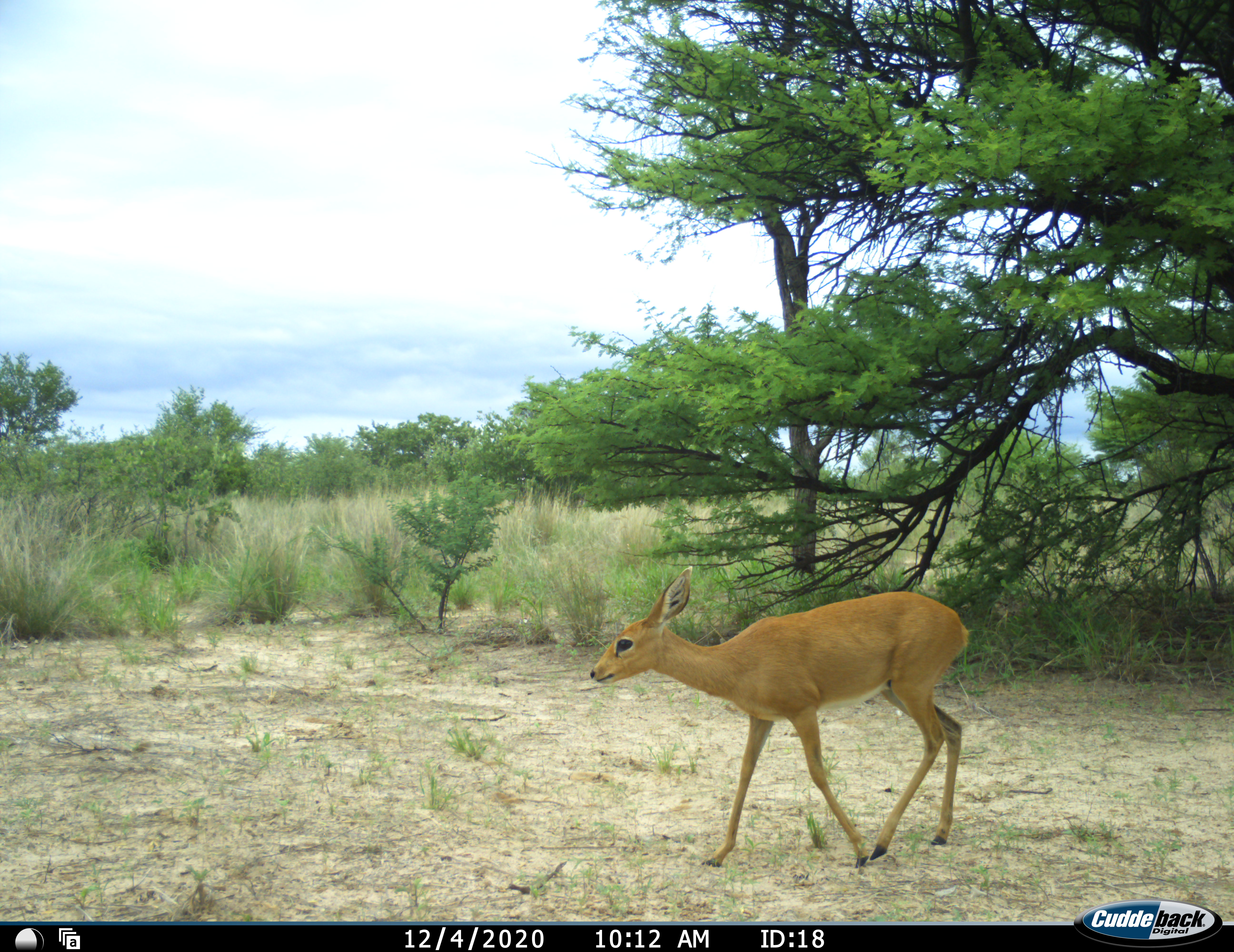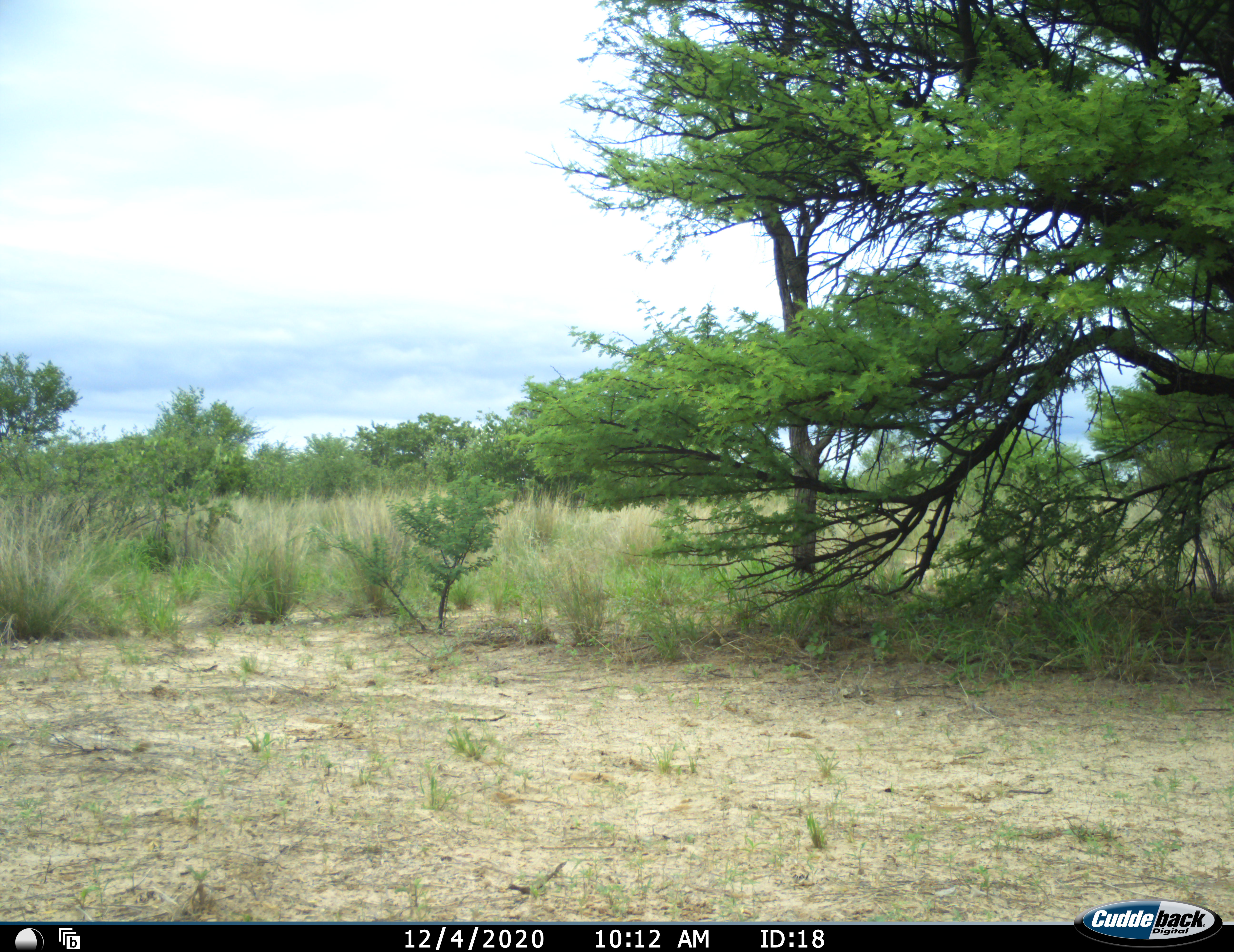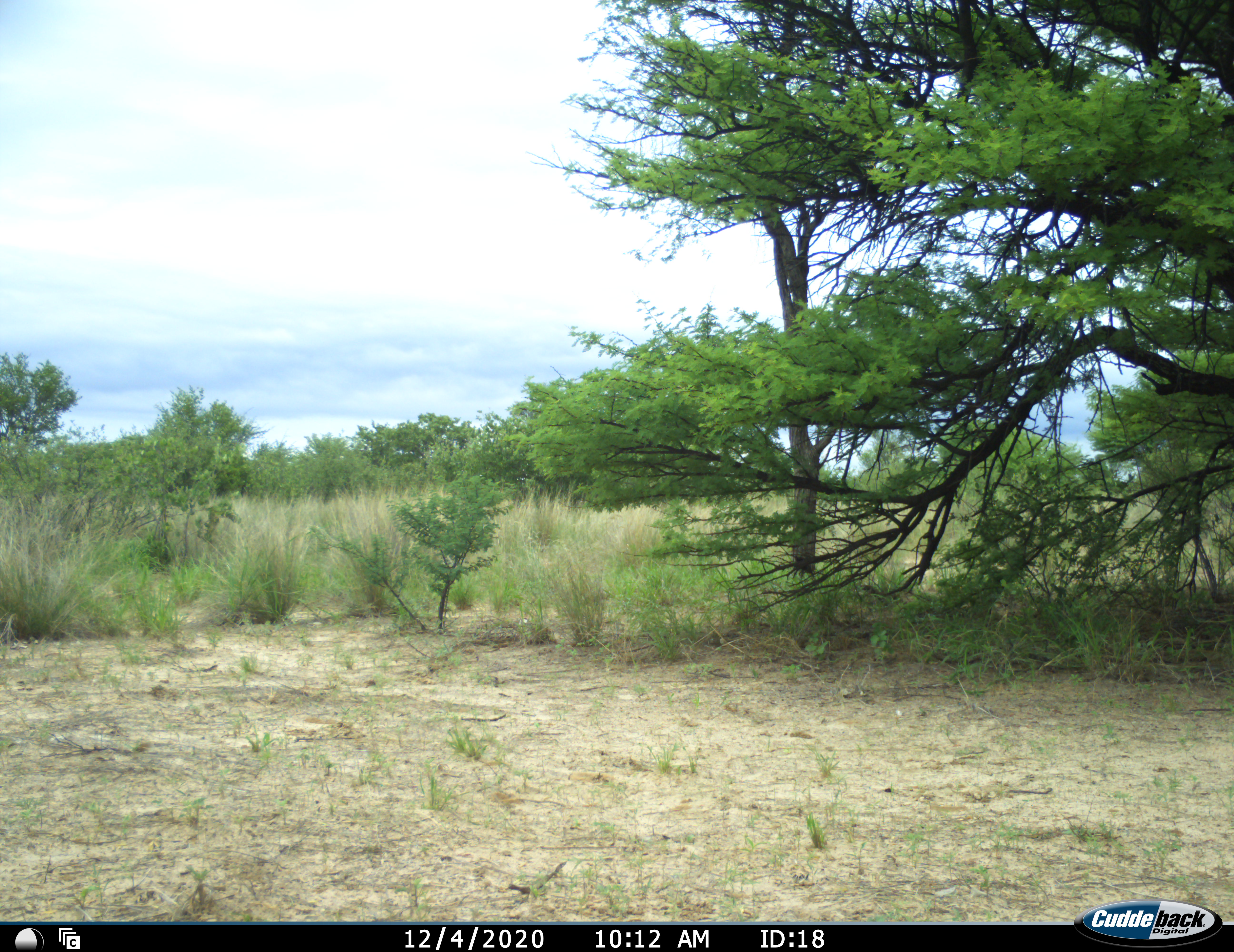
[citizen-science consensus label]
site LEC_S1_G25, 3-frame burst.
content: unidentified animal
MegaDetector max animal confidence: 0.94